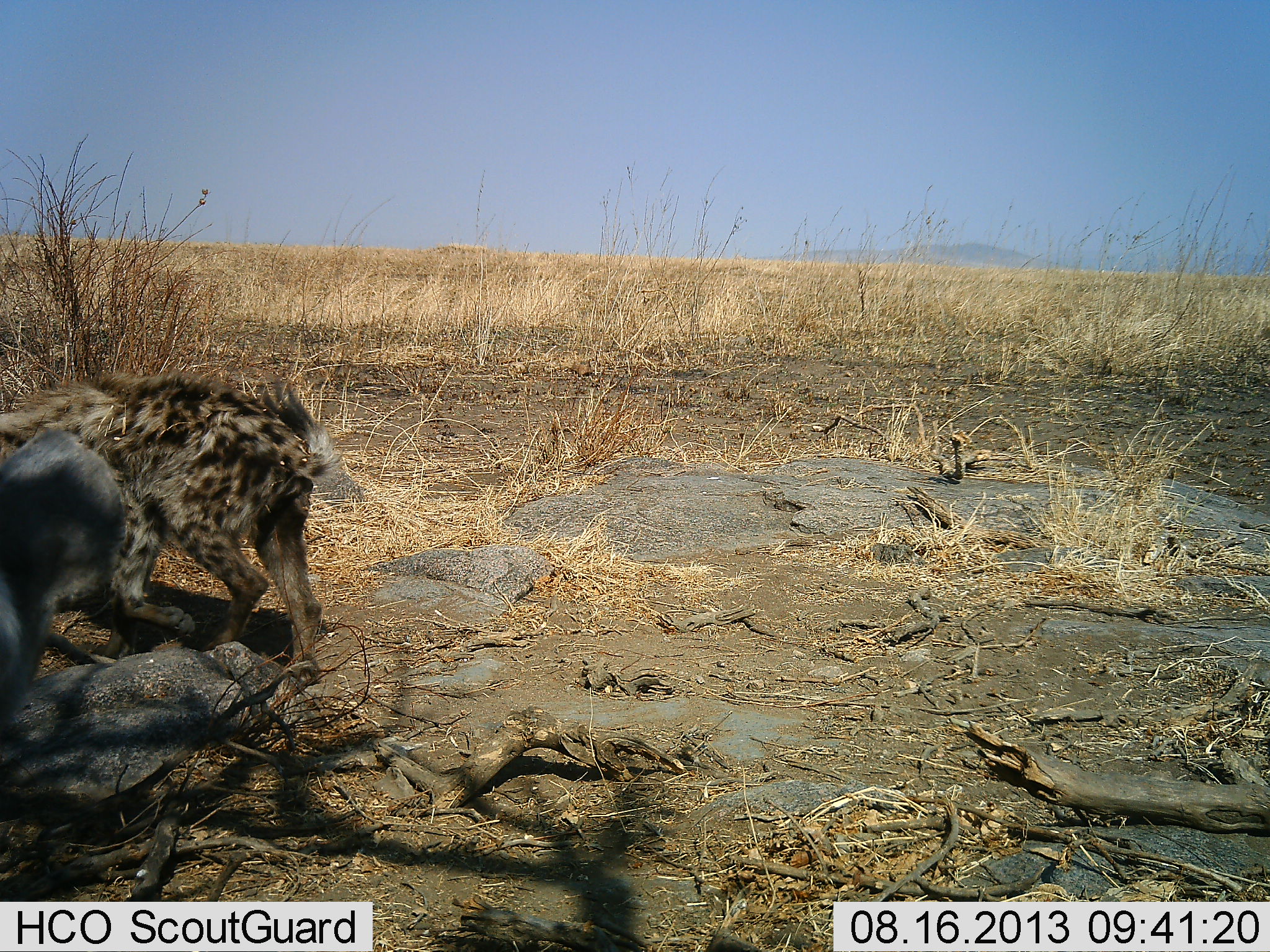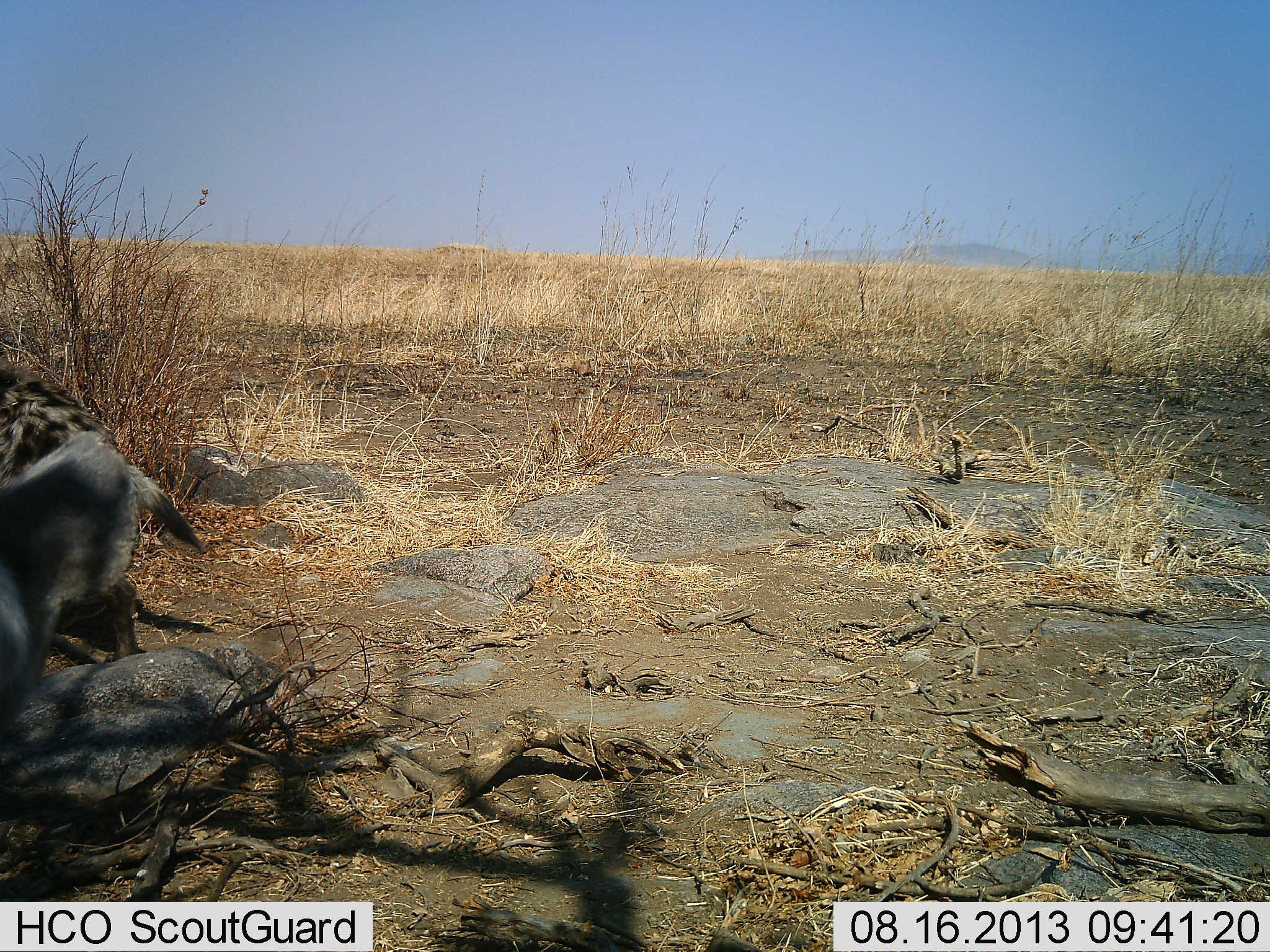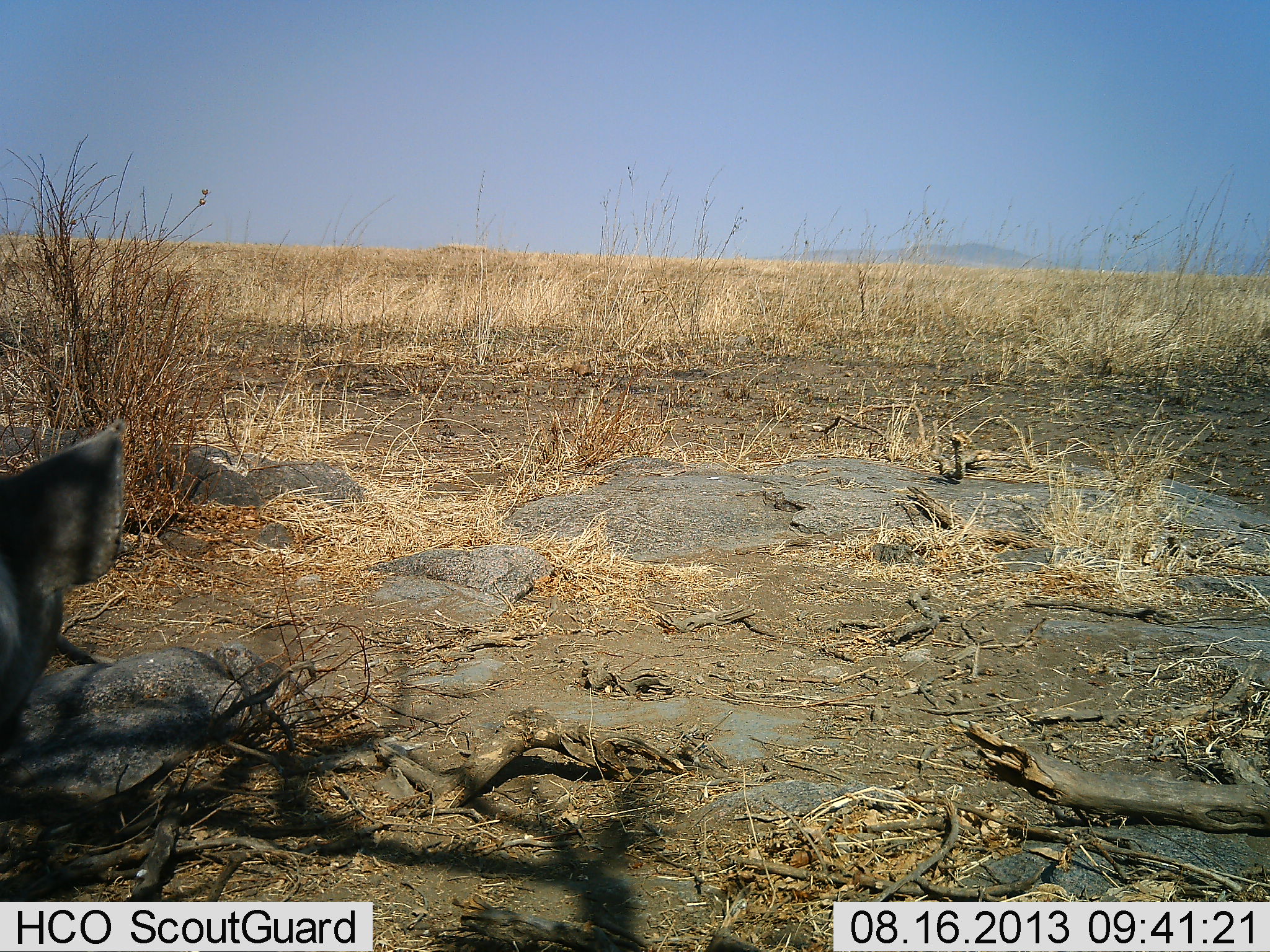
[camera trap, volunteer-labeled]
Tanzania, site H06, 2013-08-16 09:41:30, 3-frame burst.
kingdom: Animalia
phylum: Chordata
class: Mammalia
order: Carnivora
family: Hyaenidae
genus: Crocuta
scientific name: Crocuta crocuta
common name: spotted hyena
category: hyenaspotted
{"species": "hyenaspotted (spotted hyena) (Crocuta crocuta)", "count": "2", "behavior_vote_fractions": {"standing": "57%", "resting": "3%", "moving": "93%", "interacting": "0%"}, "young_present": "0%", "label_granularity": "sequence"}